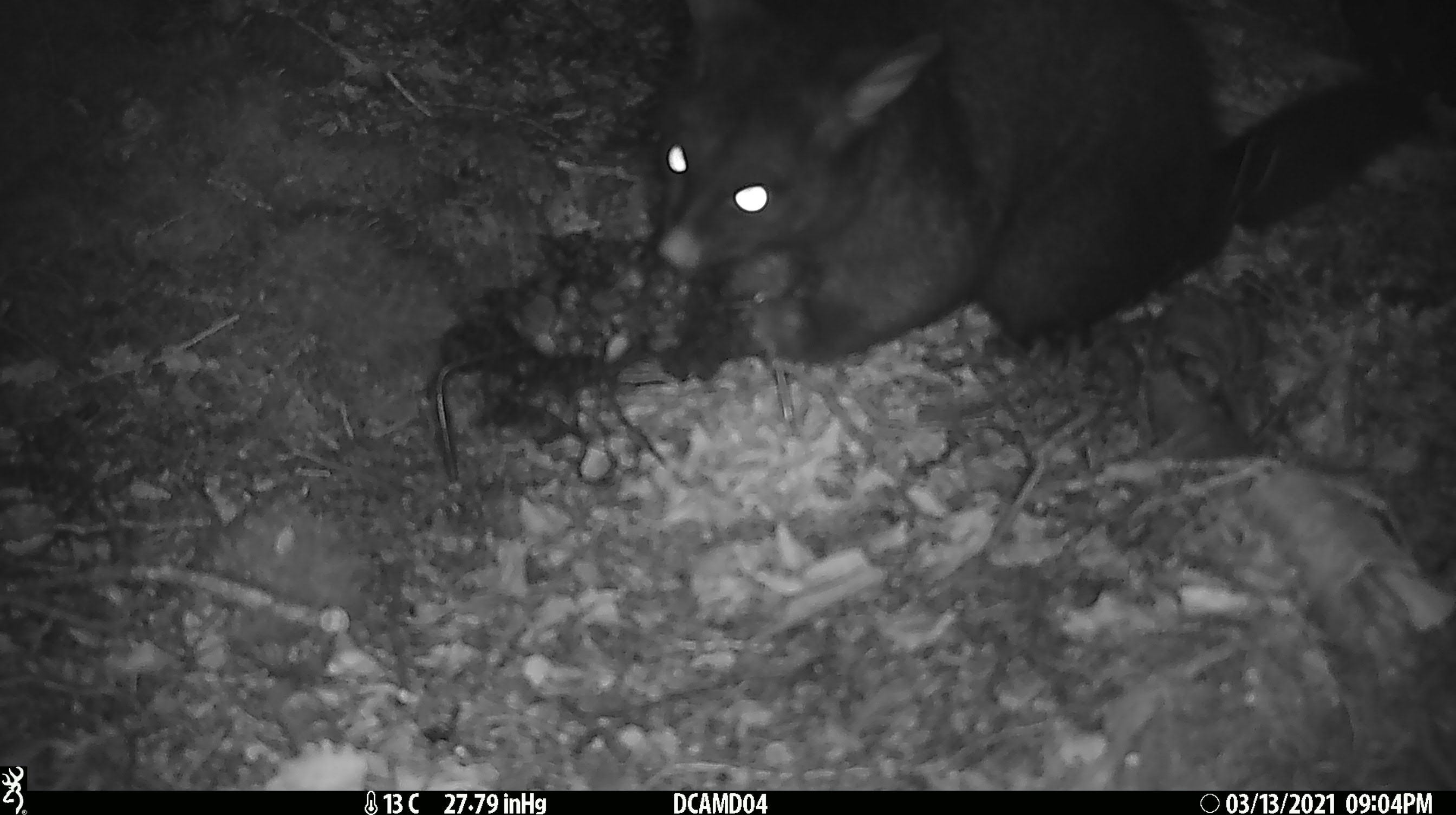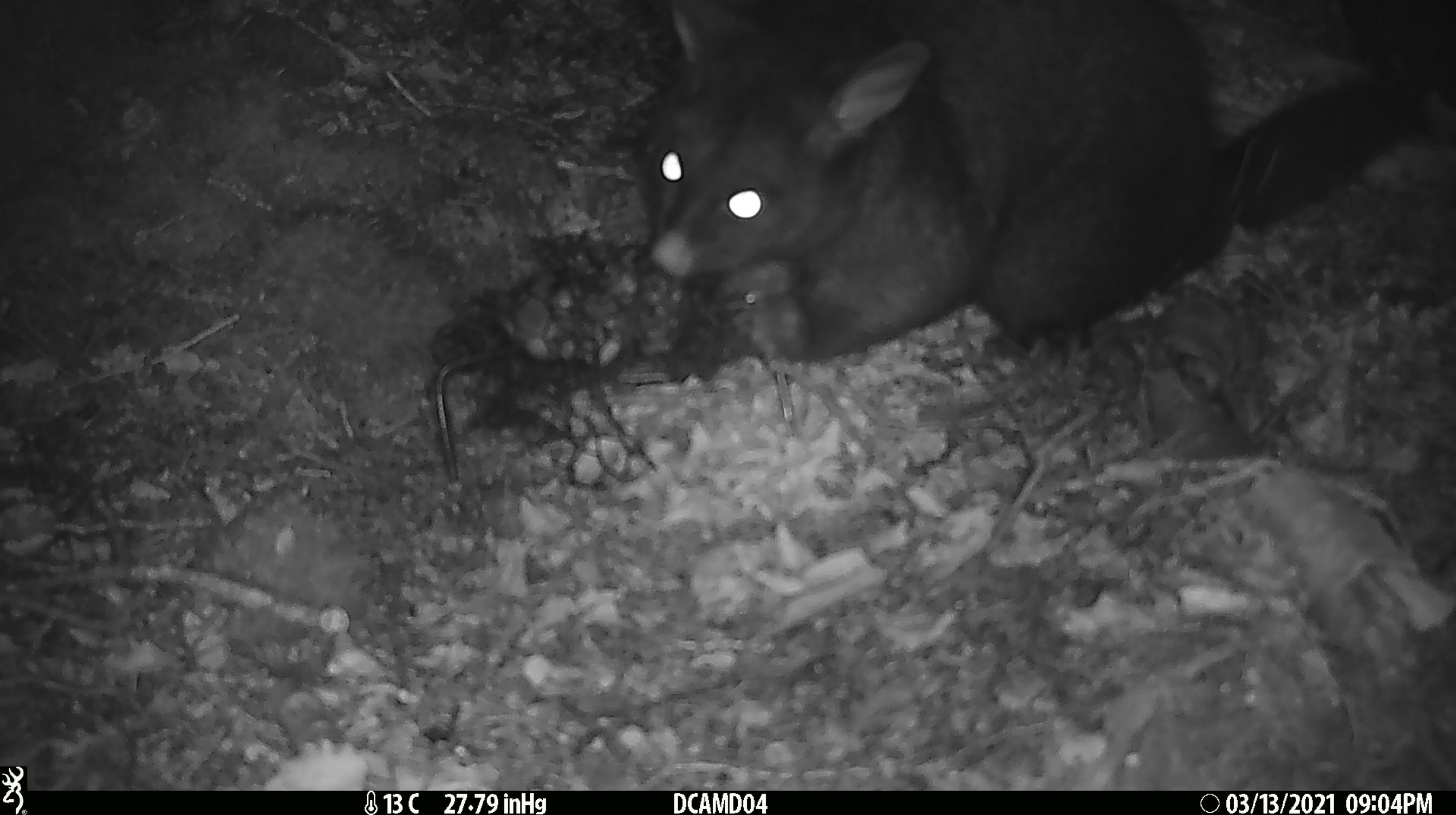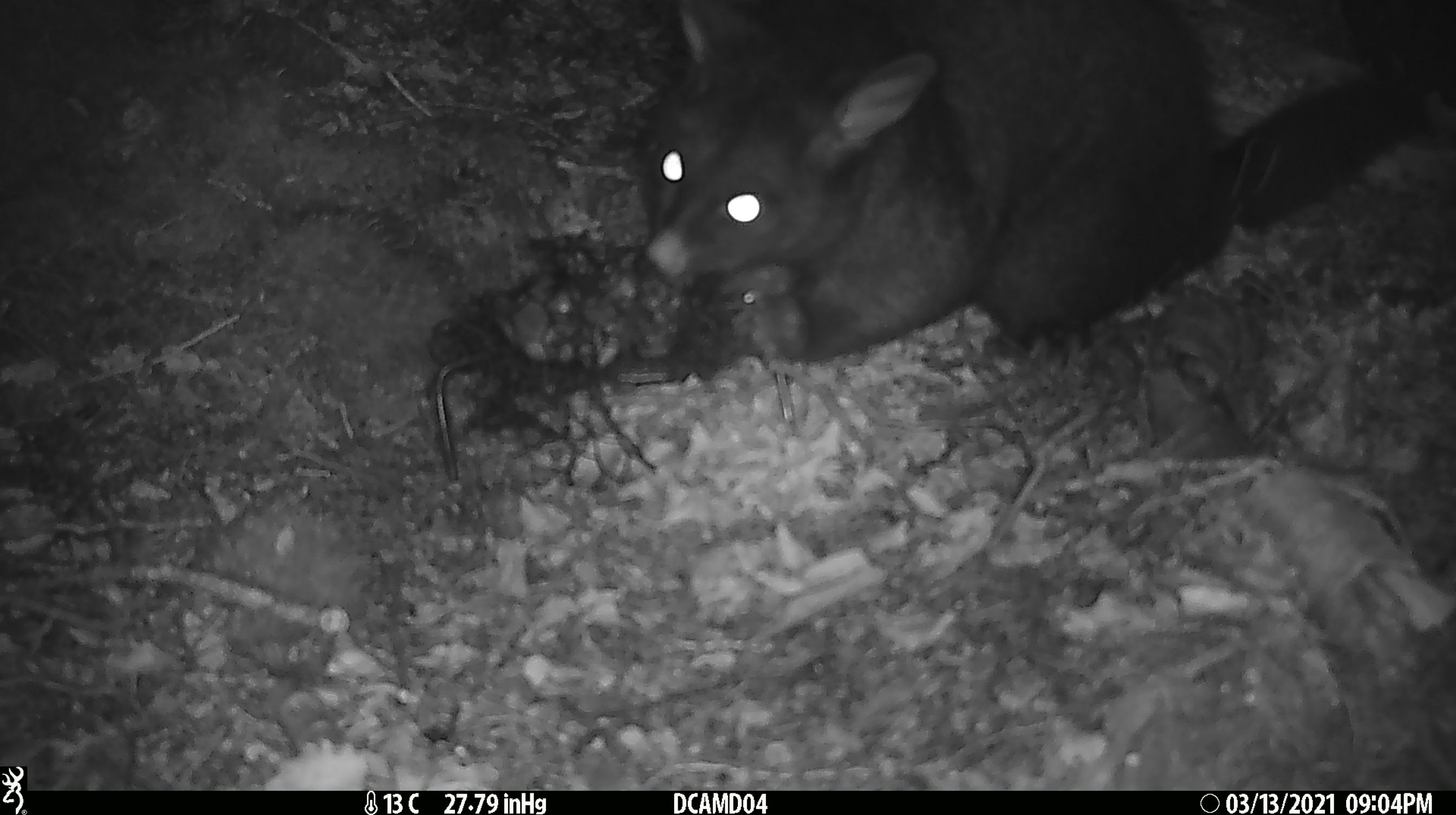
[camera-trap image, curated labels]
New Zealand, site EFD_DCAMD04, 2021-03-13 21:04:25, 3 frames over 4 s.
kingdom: Animalia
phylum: Chordata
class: Mammalia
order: Diprotodontia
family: Phalangeridae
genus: Trichosurus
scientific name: Trichosurus vulpecula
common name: common brushtail possum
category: possum